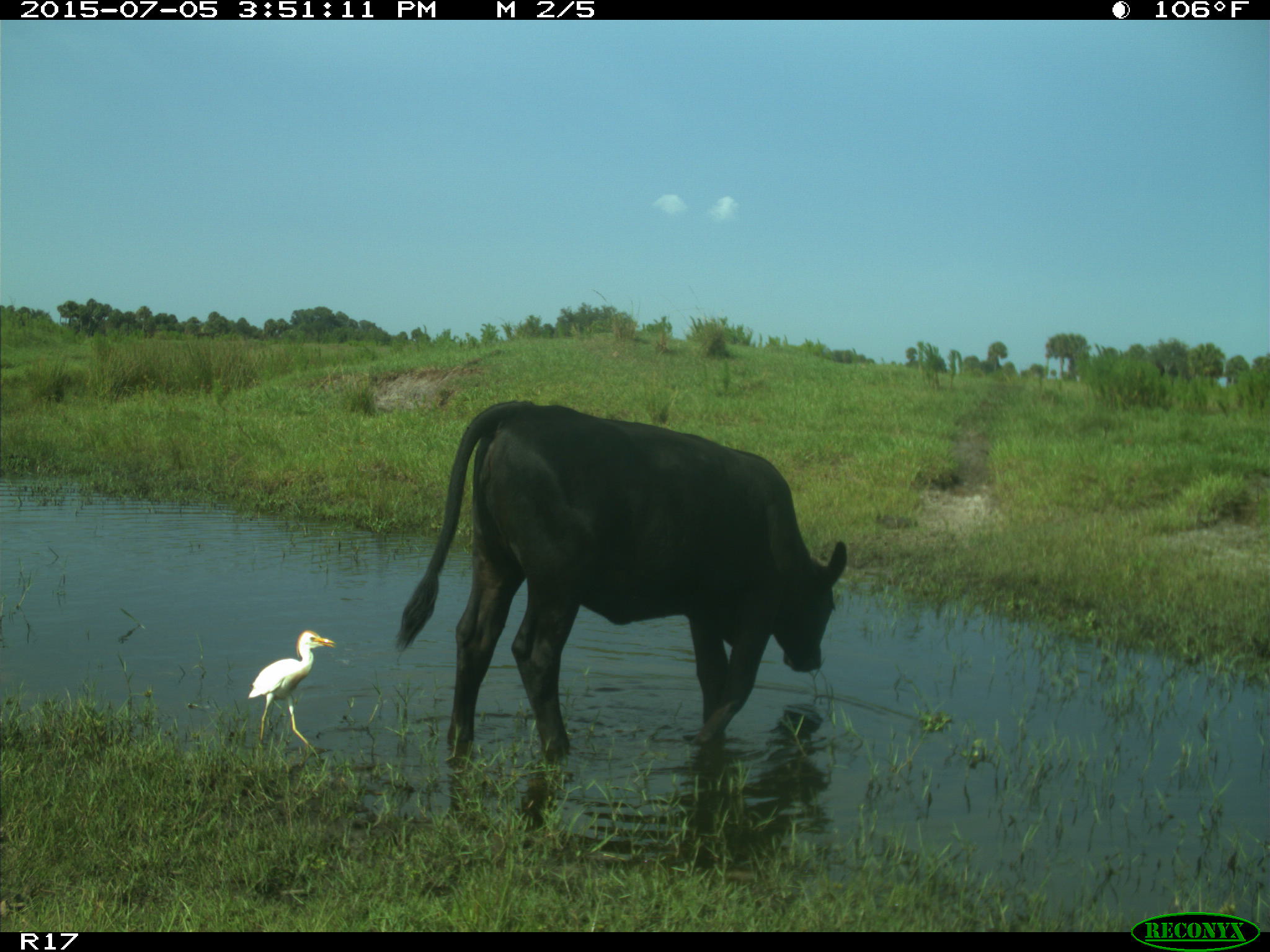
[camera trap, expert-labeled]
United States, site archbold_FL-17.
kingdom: Animalia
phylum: Chordata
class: Mammalia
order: Artiodactyla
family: Bovidae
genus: Bos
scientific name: Bos taurus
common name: domestic cow